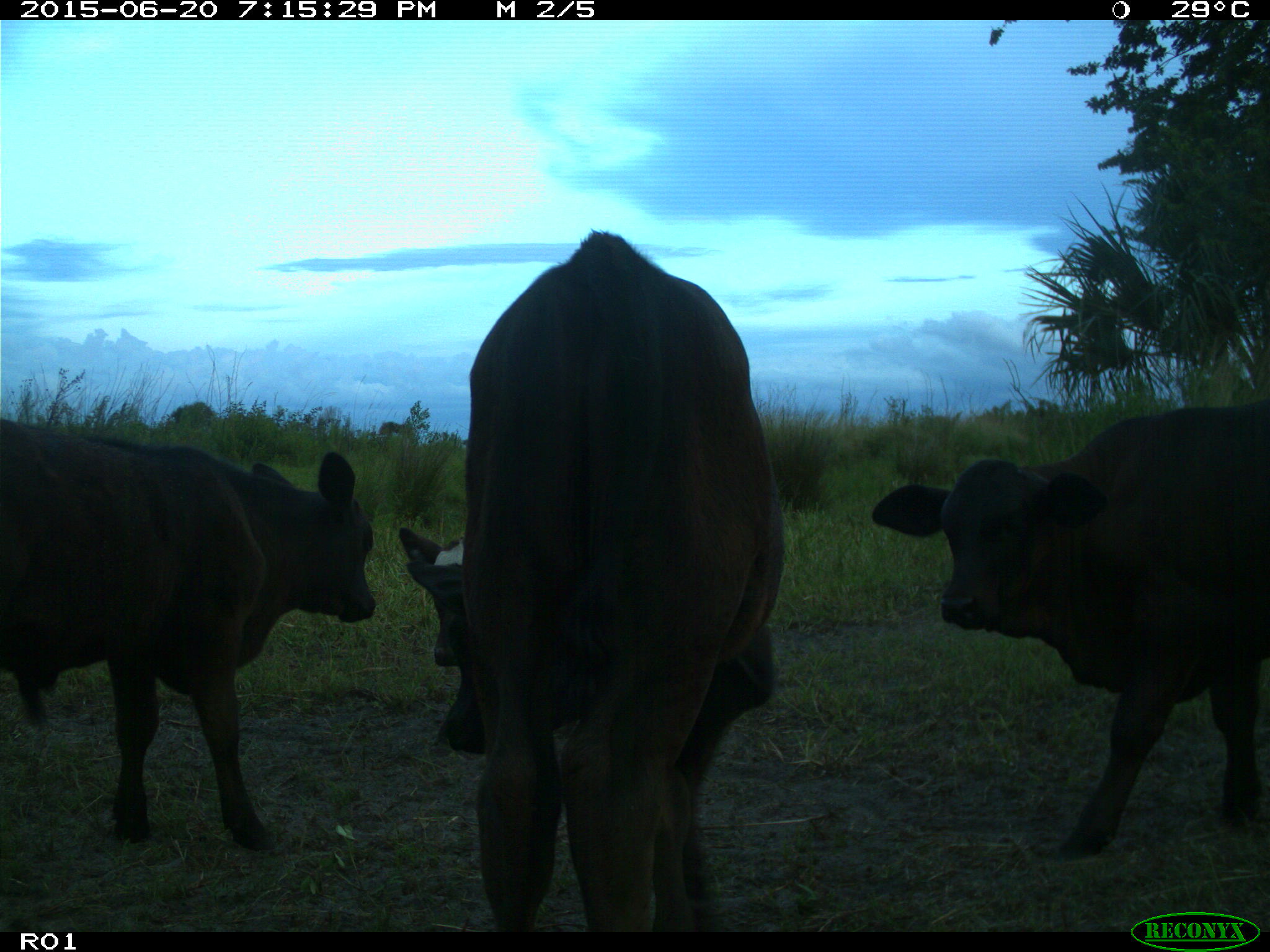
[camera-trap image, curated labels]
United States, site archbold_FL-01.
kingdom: Animalia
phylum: Chordata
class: Mammalia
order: Artiodactyla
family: Bovidae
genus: Bos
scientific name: Bos taurus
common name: domestic cow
Bos taurus (domestic cow).